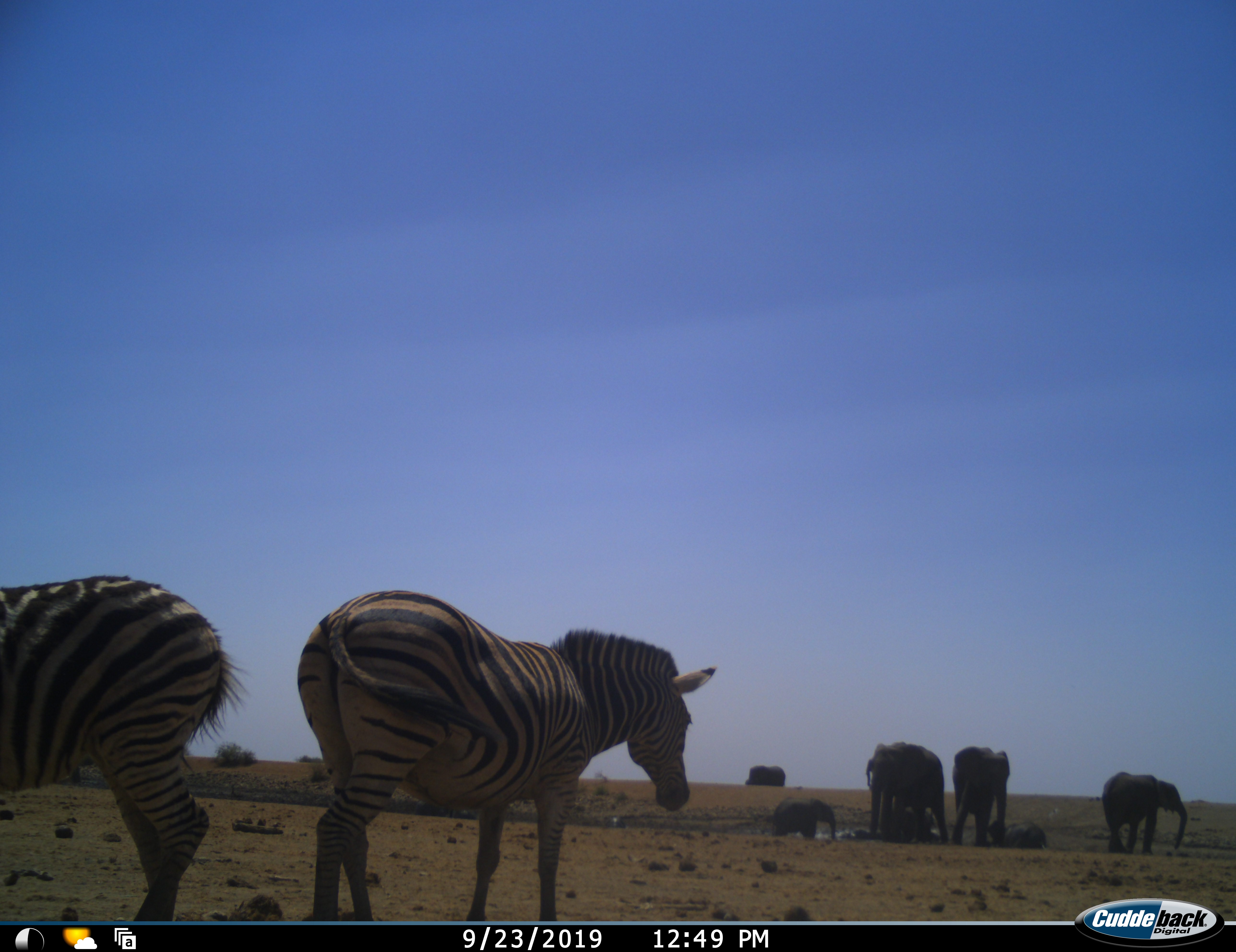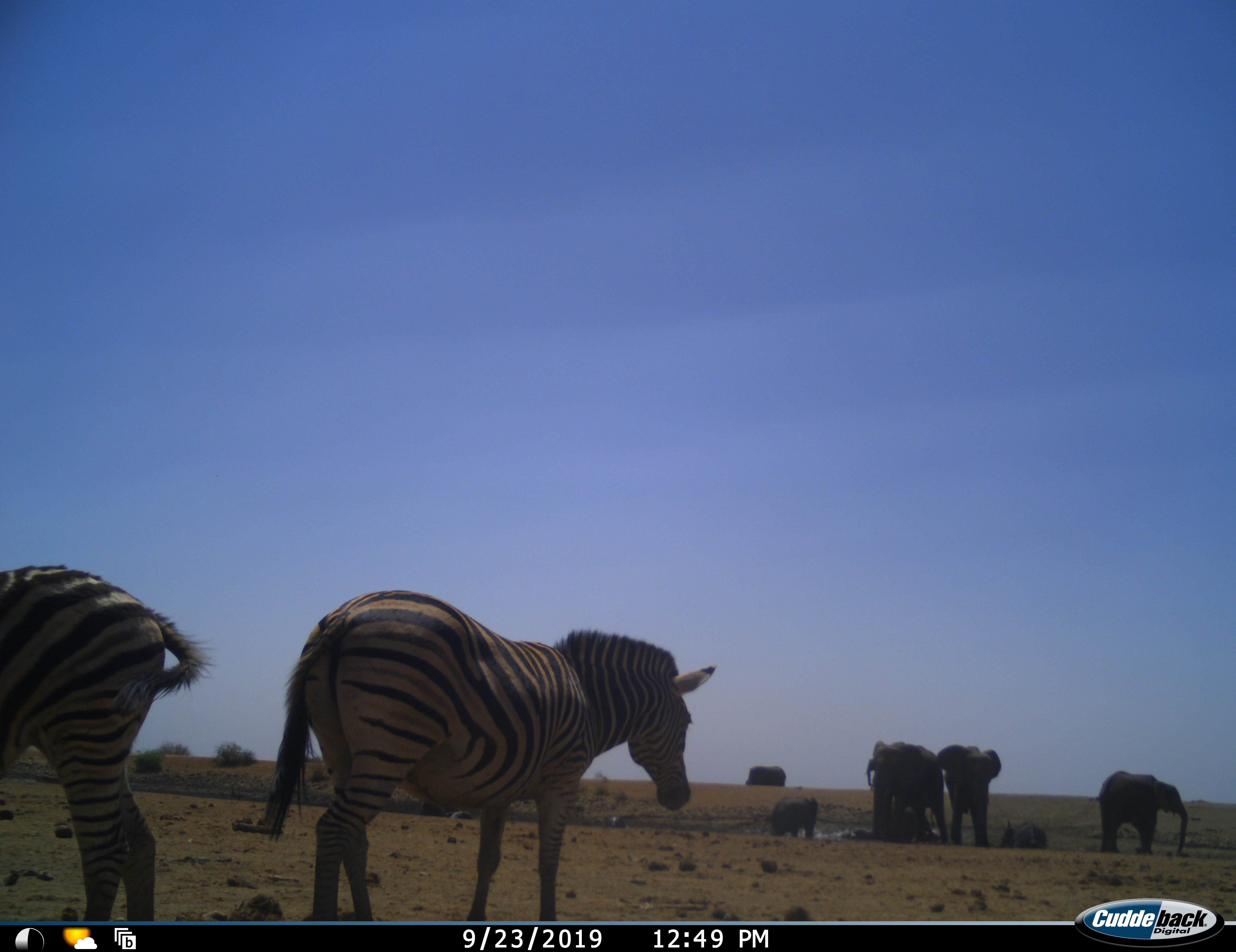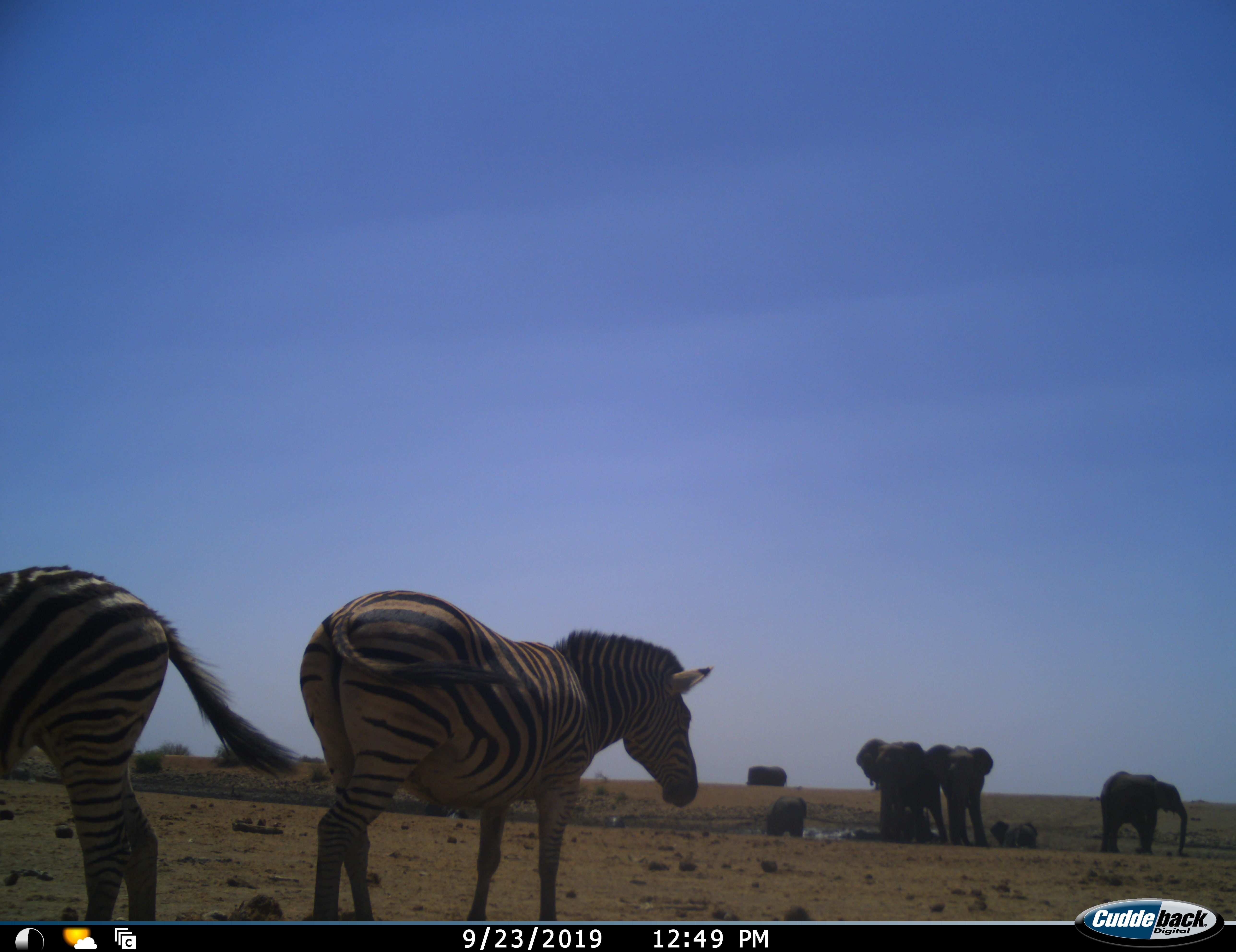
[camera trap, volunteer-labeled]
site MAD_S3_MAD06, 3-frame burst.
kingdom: Animalia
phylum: Chordata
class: Mammalia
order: Proboscidea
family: Elephantidae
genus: Loxodonta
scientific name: Loxodonta africana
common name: african bush elephant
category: elephant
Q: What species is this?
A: Elephant (african bush elephant) (Loxodonta africana).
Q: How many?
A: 7.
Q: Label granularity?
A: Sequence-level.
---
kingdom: Animalia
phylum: Chordata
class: Mammalia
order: Perissodactyla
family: Equidae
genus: Equus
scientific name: Equus quagga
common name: plains zebra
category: zebraplains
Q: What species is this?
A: Zebraplains (plains zebra) (Equus quagga).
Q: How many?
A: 2.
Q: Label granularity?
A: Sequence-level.